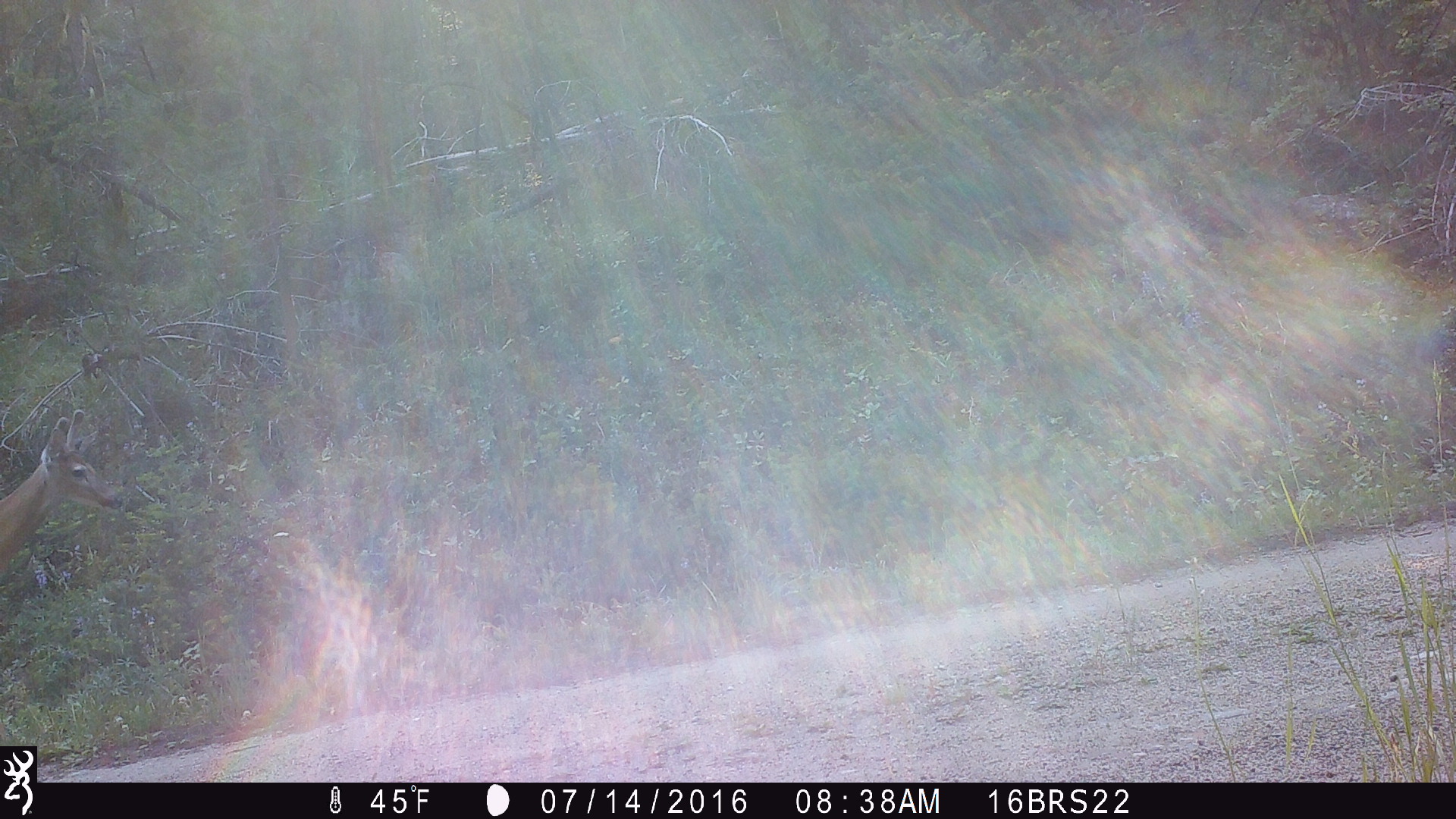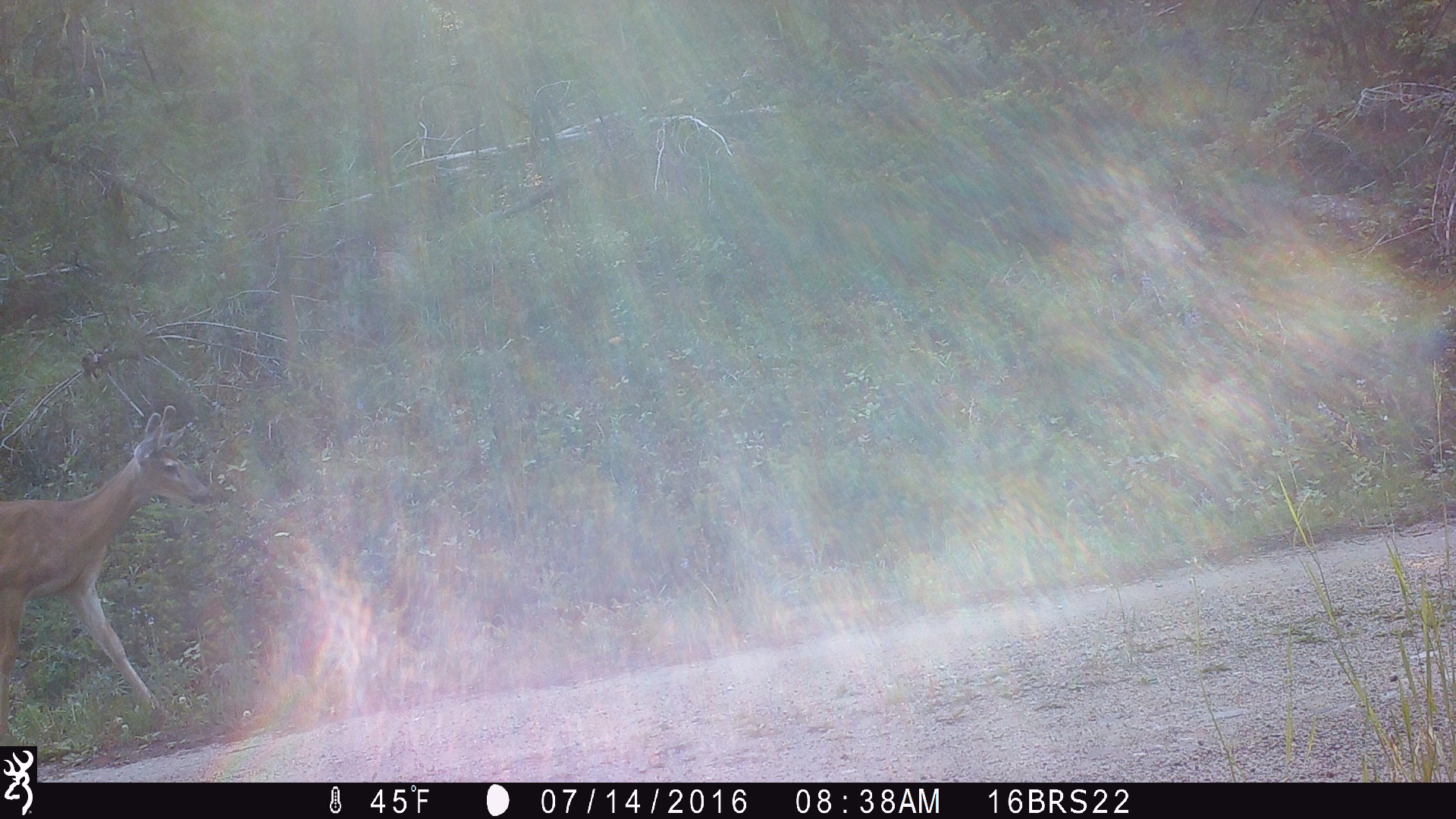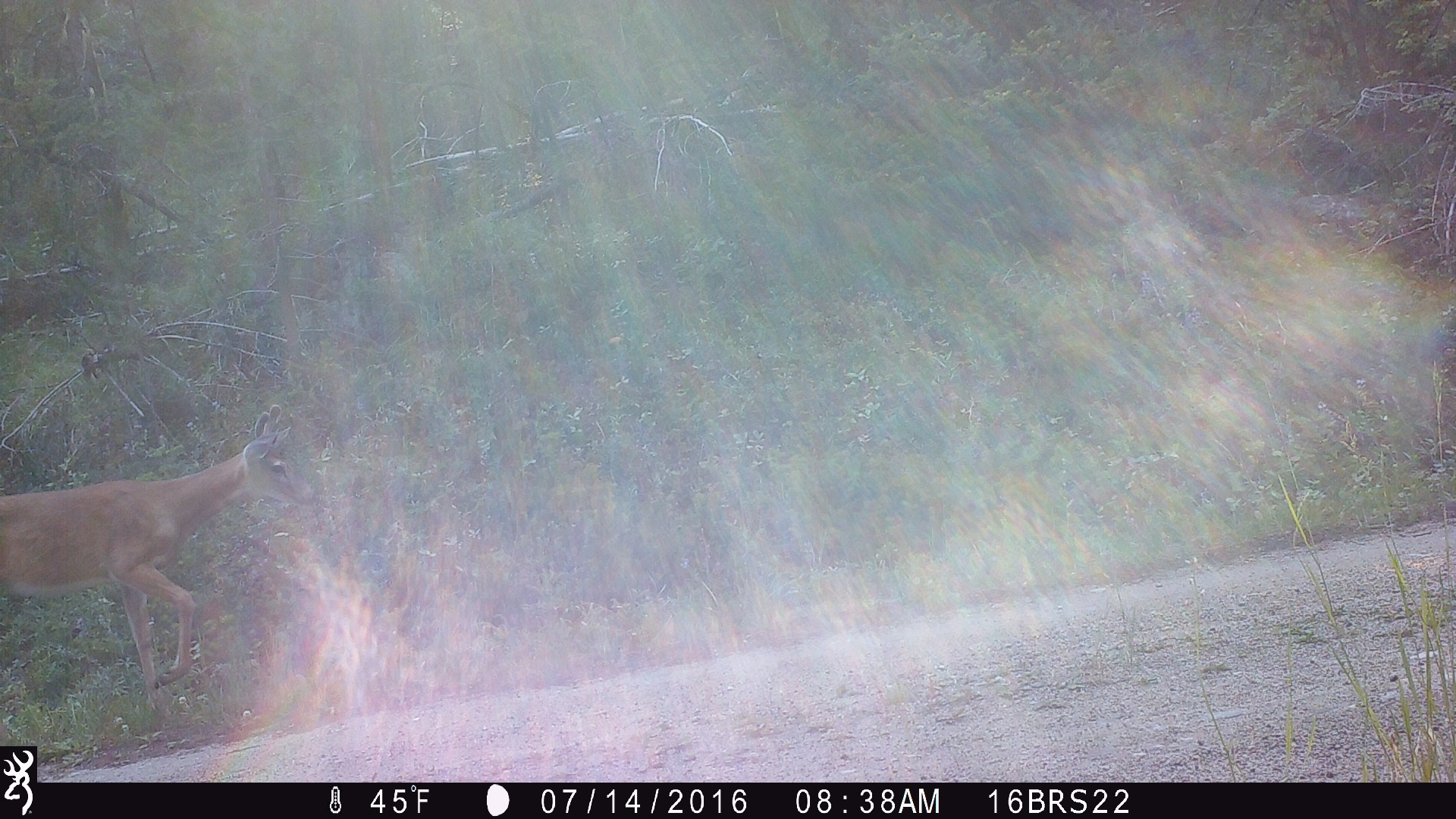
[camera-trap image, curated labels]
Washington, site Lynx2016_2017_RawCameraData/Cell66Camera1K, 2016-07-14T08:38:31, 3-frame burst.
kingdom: Animalia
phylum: Chordata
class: Mammalia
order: Artiodactyla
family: Cervidae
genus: Odocoileus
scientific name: Odocoileus virginianus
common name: white-tailed deer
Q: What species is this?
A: Odocoileus virginianus (white-tailed deer).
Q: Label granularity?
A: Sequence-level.